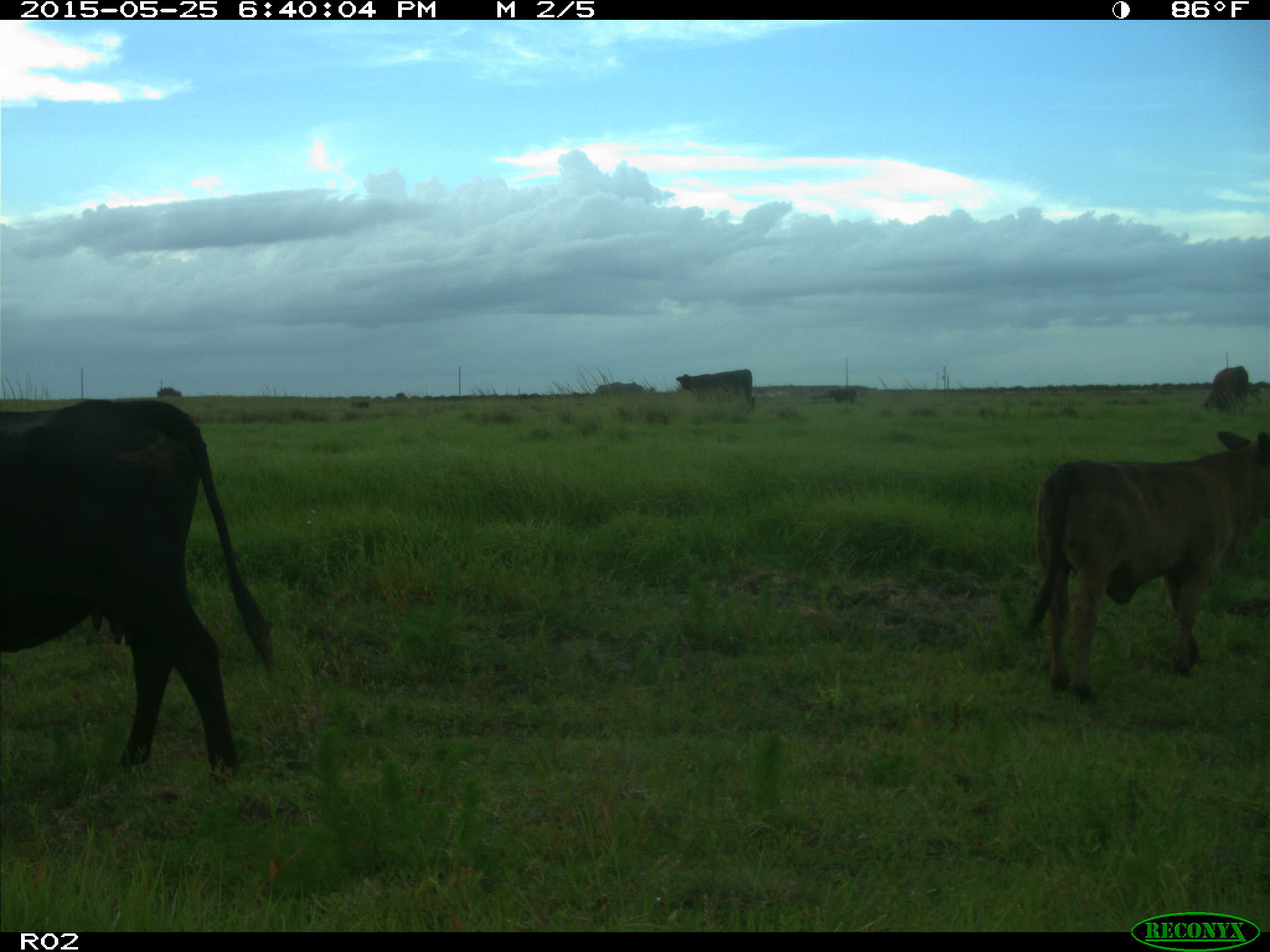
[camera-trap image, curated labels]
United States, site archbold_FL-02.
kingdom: Animalia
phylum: Chordata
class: Mammalia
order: Artiodactyla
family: Bovidae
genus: Bos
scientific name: Bos taurus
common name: domestic cow